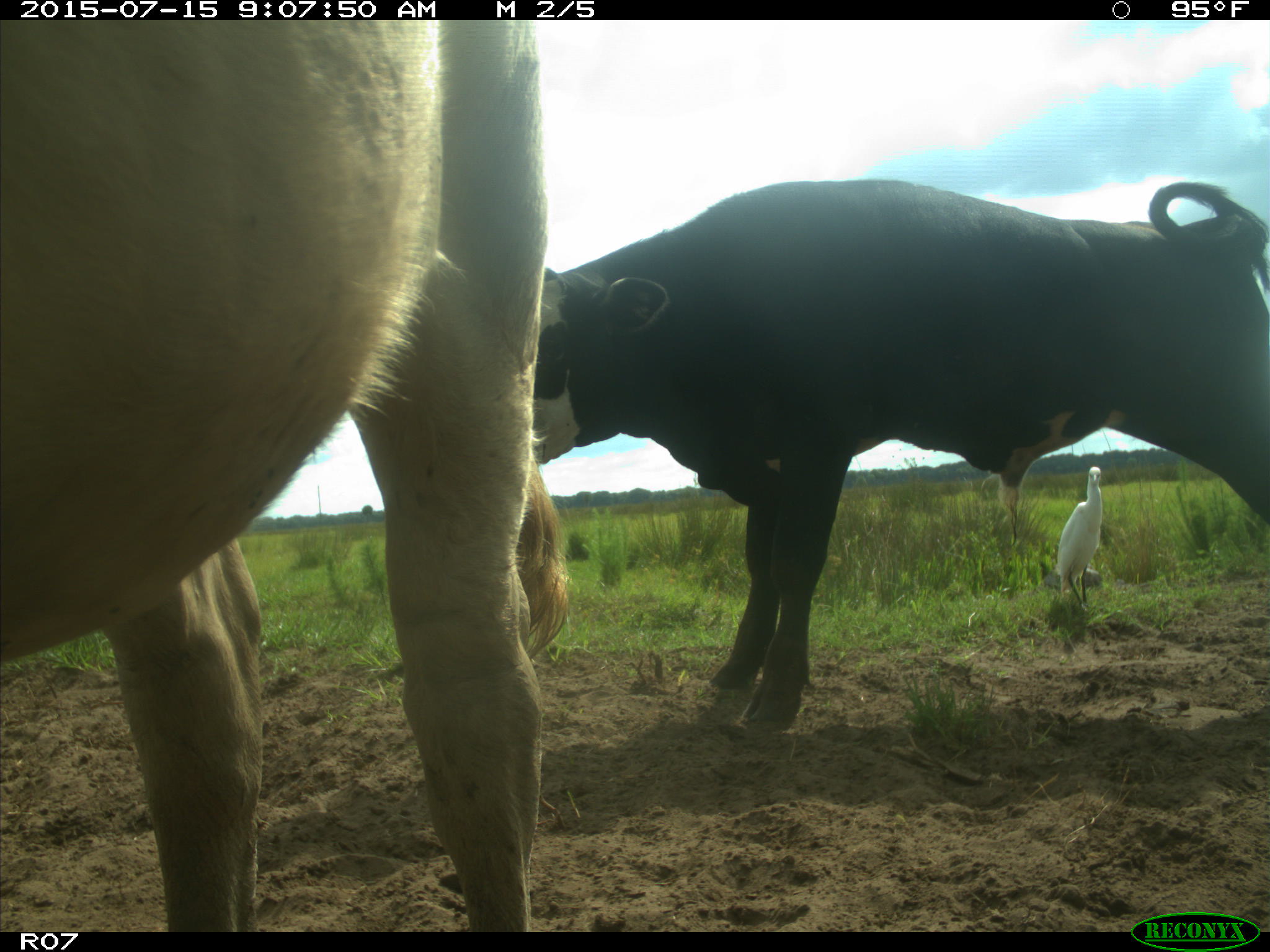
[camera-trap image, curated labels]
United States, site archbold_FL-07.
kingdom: Animalia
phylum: Chordata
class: Mammalia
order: Artiodactyla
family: Bovidae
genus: Bos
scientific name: Bos taurus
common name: domestic cow